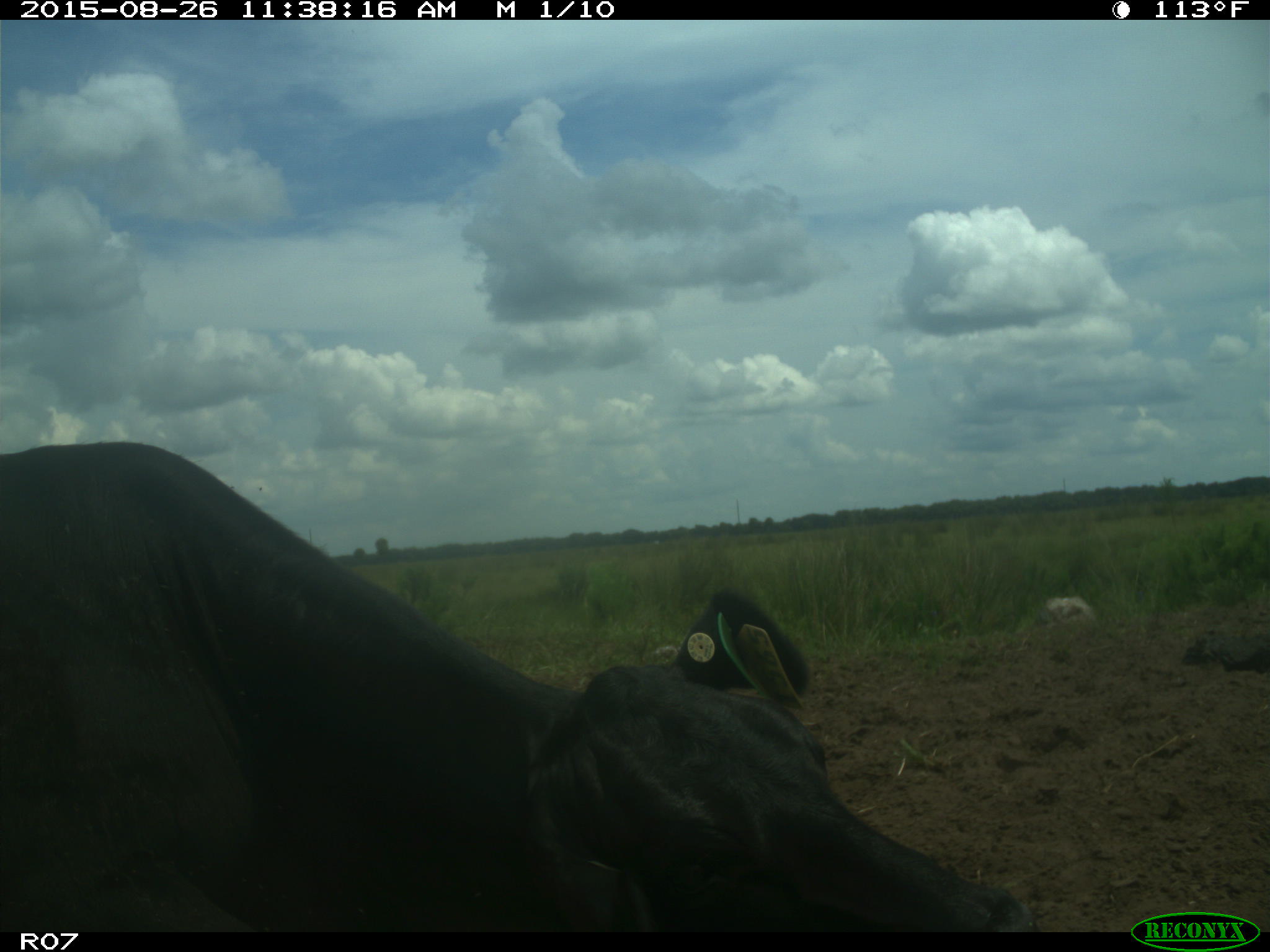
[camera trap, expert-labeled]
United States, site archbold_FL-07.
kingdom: Animalia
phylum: Chordata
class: Mammalia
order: Artiodactyla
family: Bovidae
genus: Bos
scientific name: Bos taurus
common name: domestic cow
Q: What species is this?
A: Bos taurus (domestic cow).